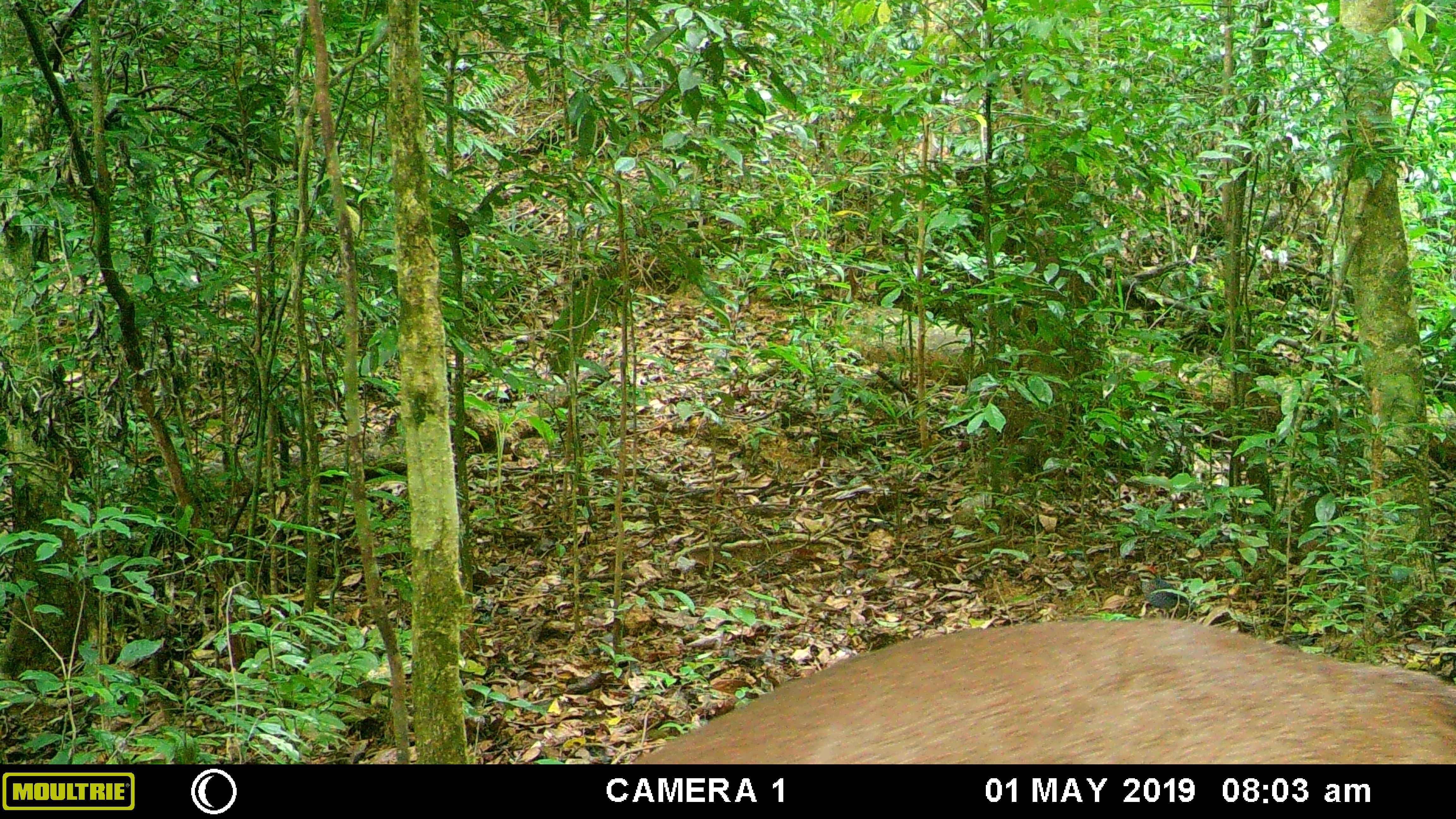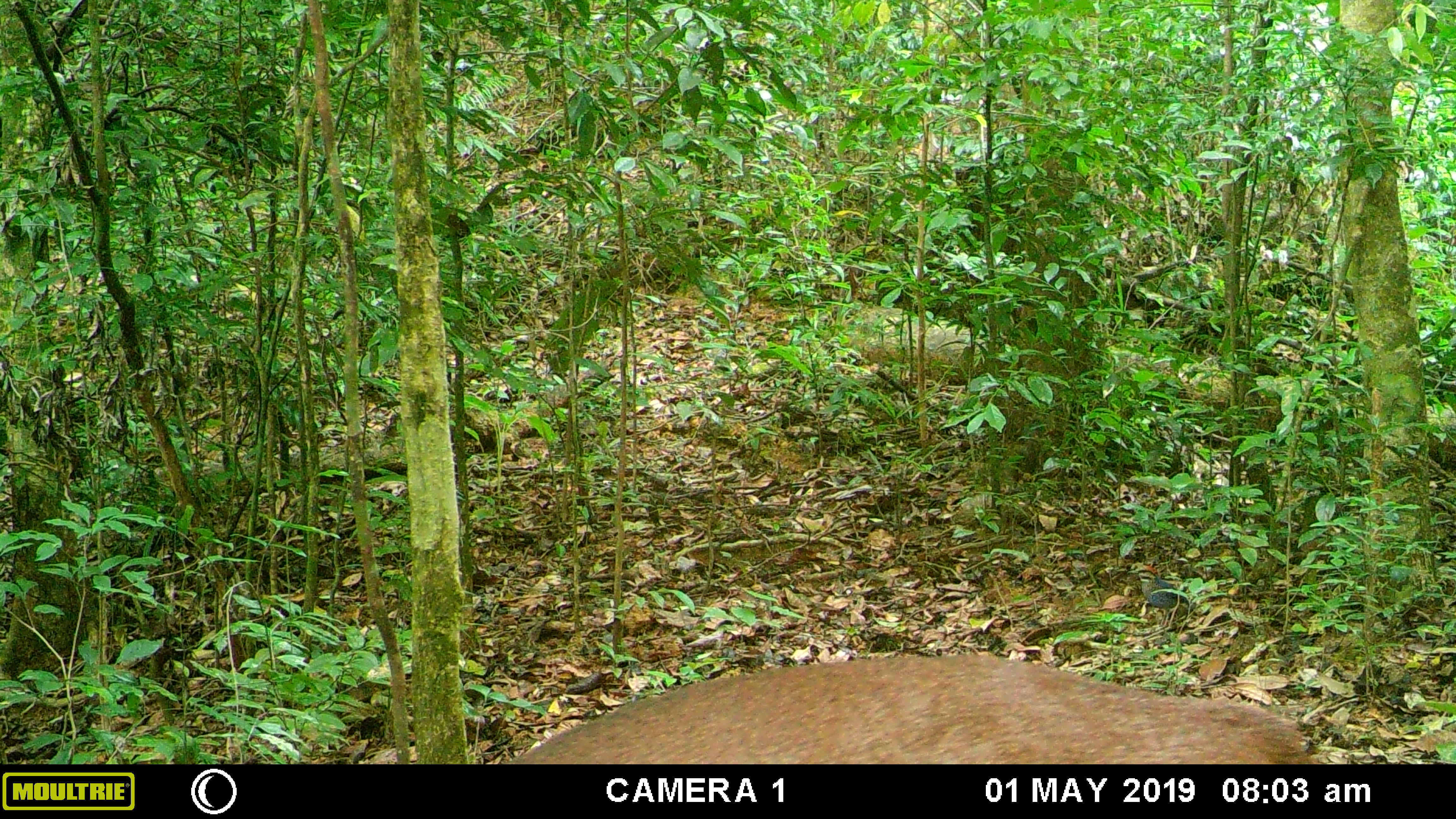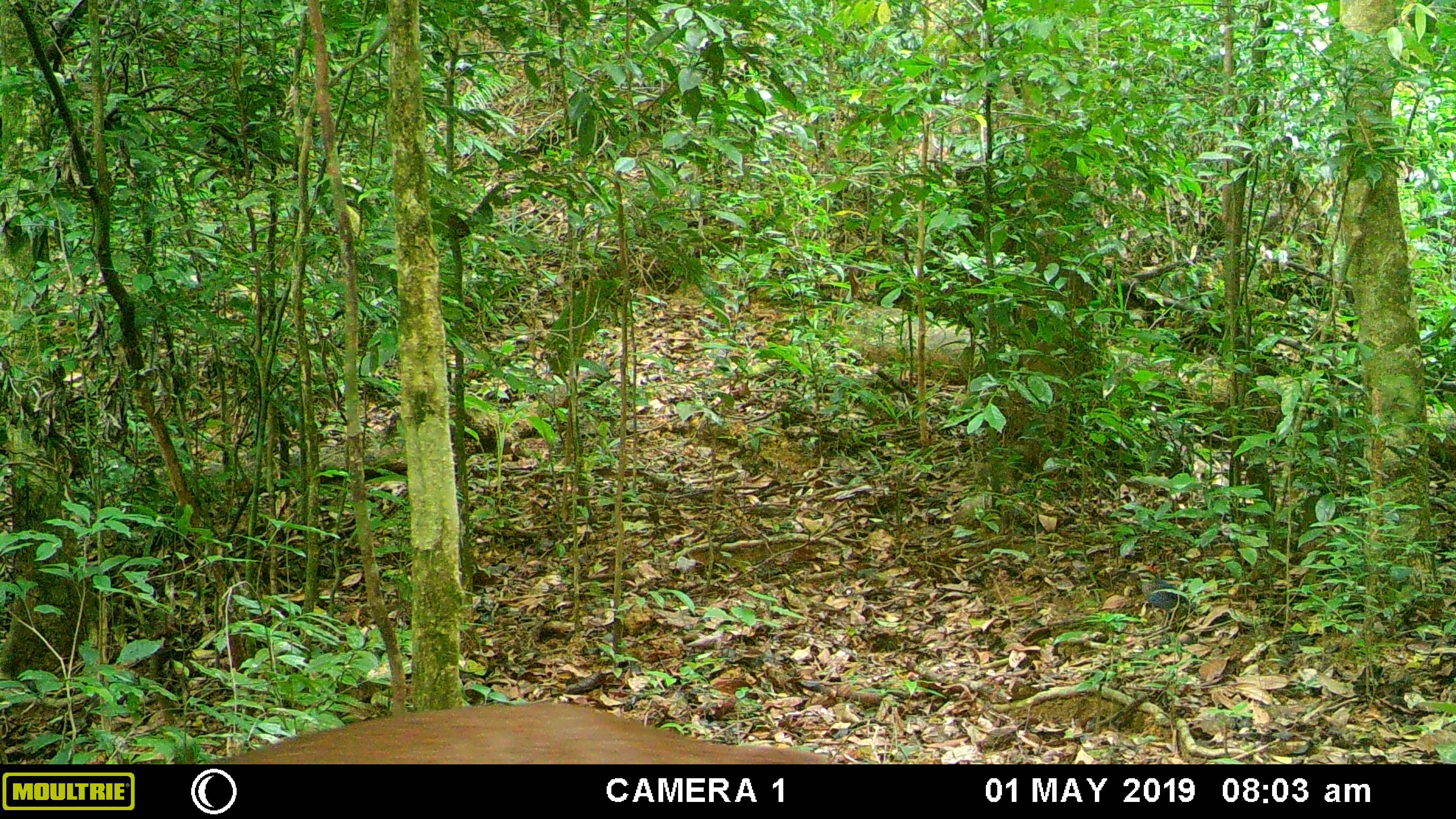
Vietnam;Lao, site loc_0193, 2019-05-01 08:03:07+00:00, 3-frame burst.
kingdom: Animalia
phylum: Chordata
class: Mammalia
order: Artiodactyla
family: Cervidae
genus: Muntiacus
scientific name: Muntiacus vuquangensis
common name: large-antlered muntjac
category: large antlered muntjac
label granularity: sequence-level